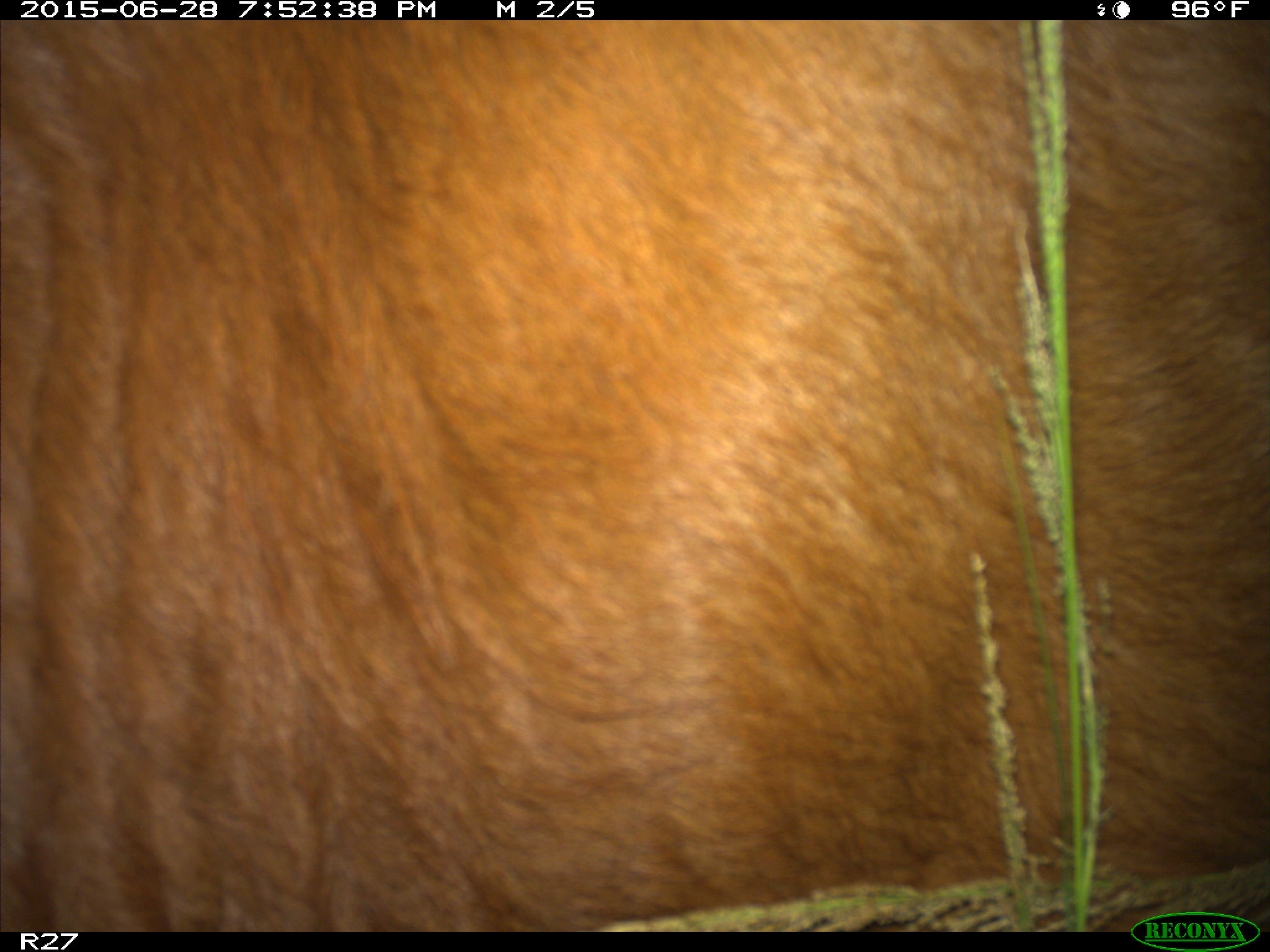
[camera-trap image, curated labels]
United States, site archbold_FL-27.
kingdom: Animalia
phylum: Chordata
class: Mammalia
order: Artiodactyla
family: Bovidae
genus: Bos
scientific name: Bos taurus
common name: domestic cow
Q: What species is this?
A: Bos taurus (domestic cow).